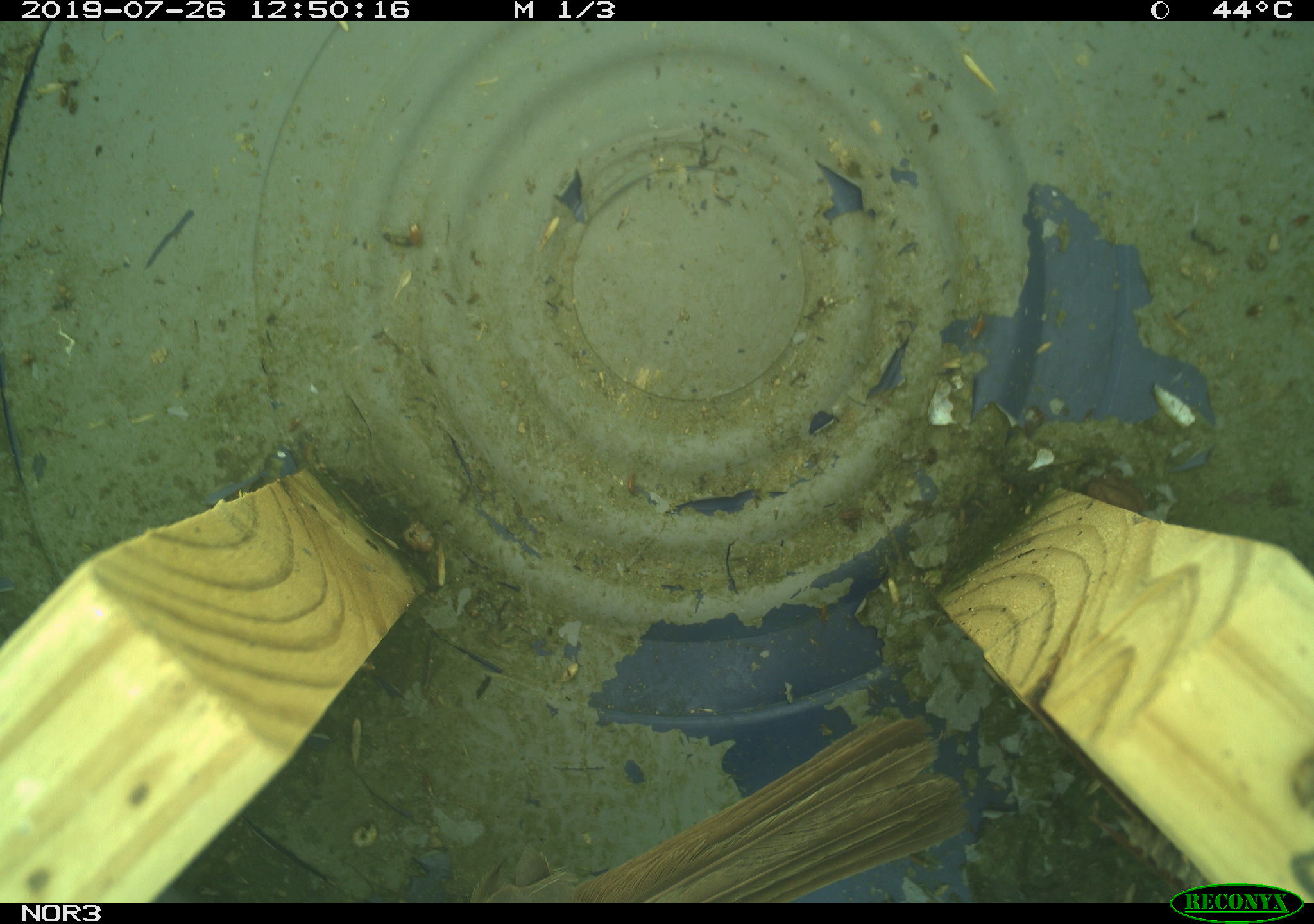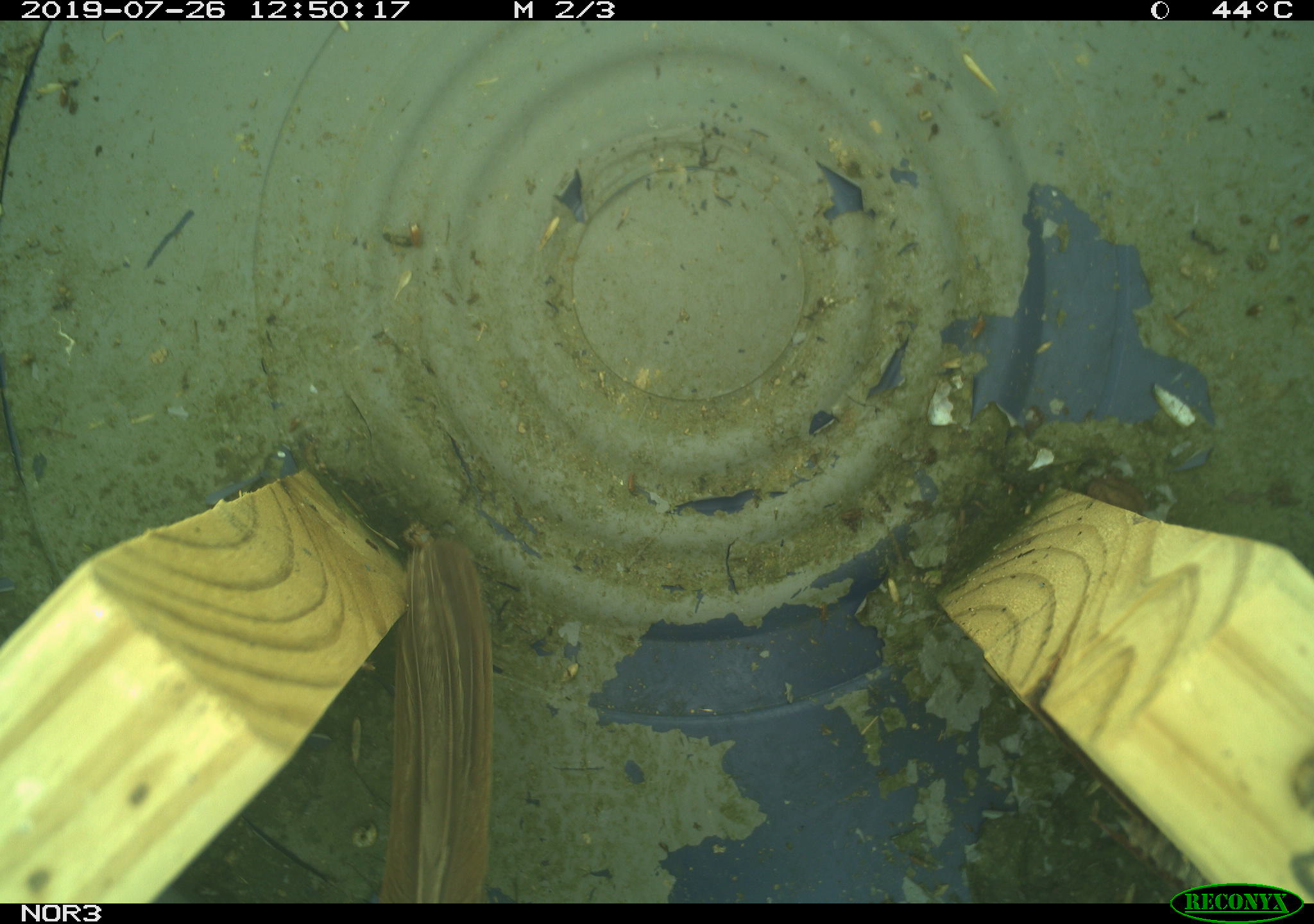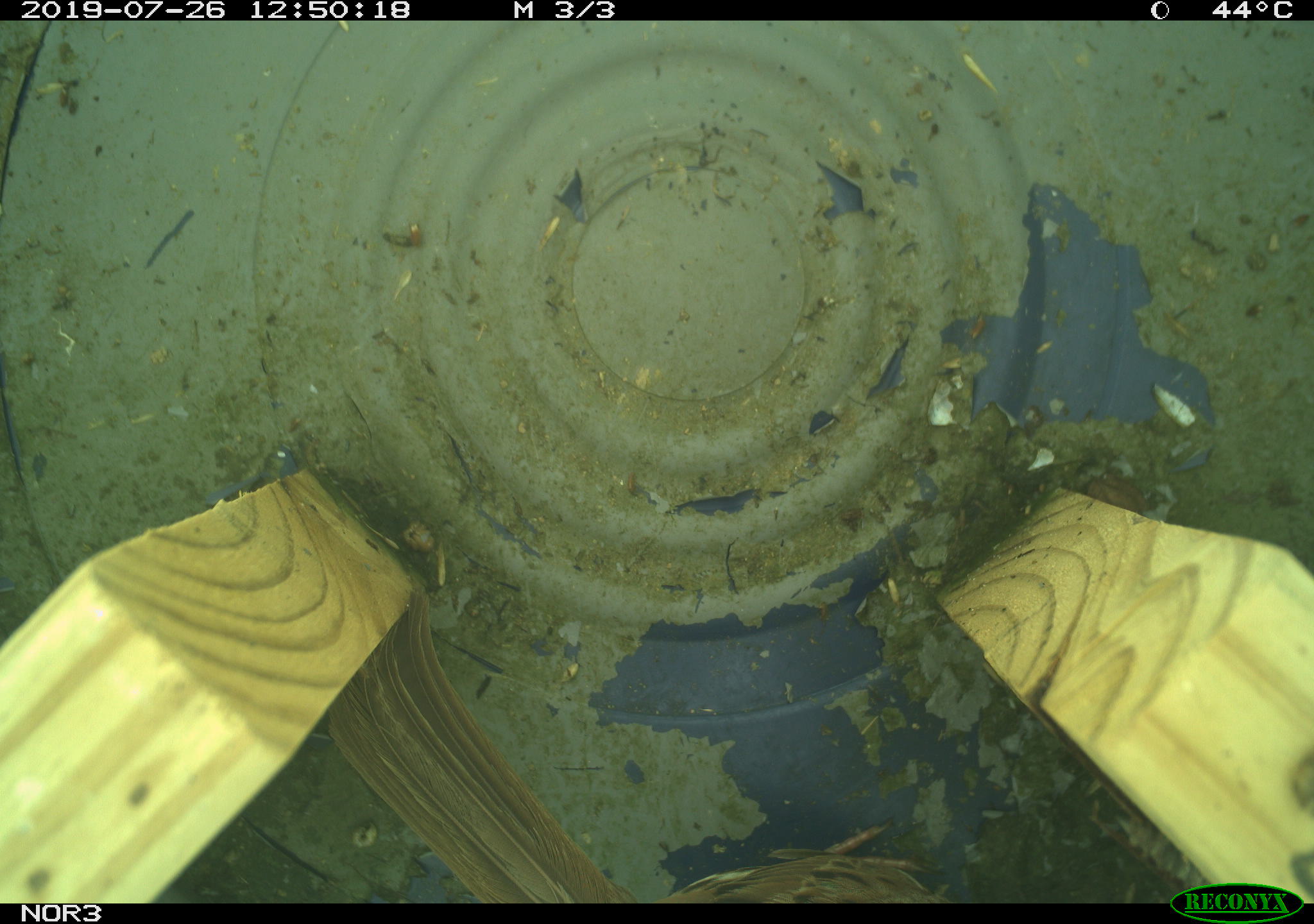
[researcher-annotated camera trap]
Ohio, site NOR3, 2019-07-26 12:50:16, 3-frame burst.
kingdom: Animalia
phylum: Chordata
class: Aves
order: Passeriformes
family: Passerellidae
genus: Melospiza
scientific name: Melospiza melodia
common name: song sparrow